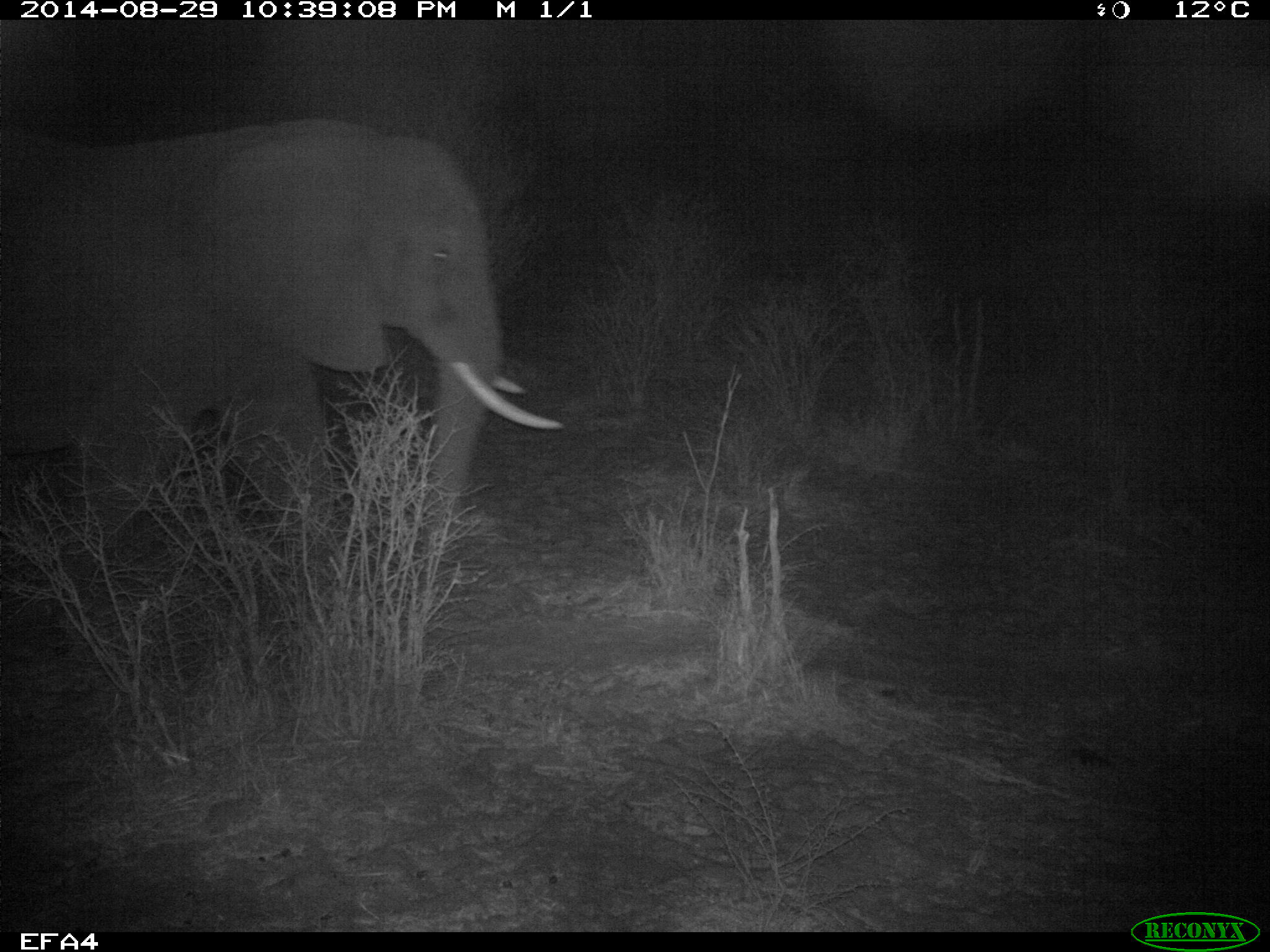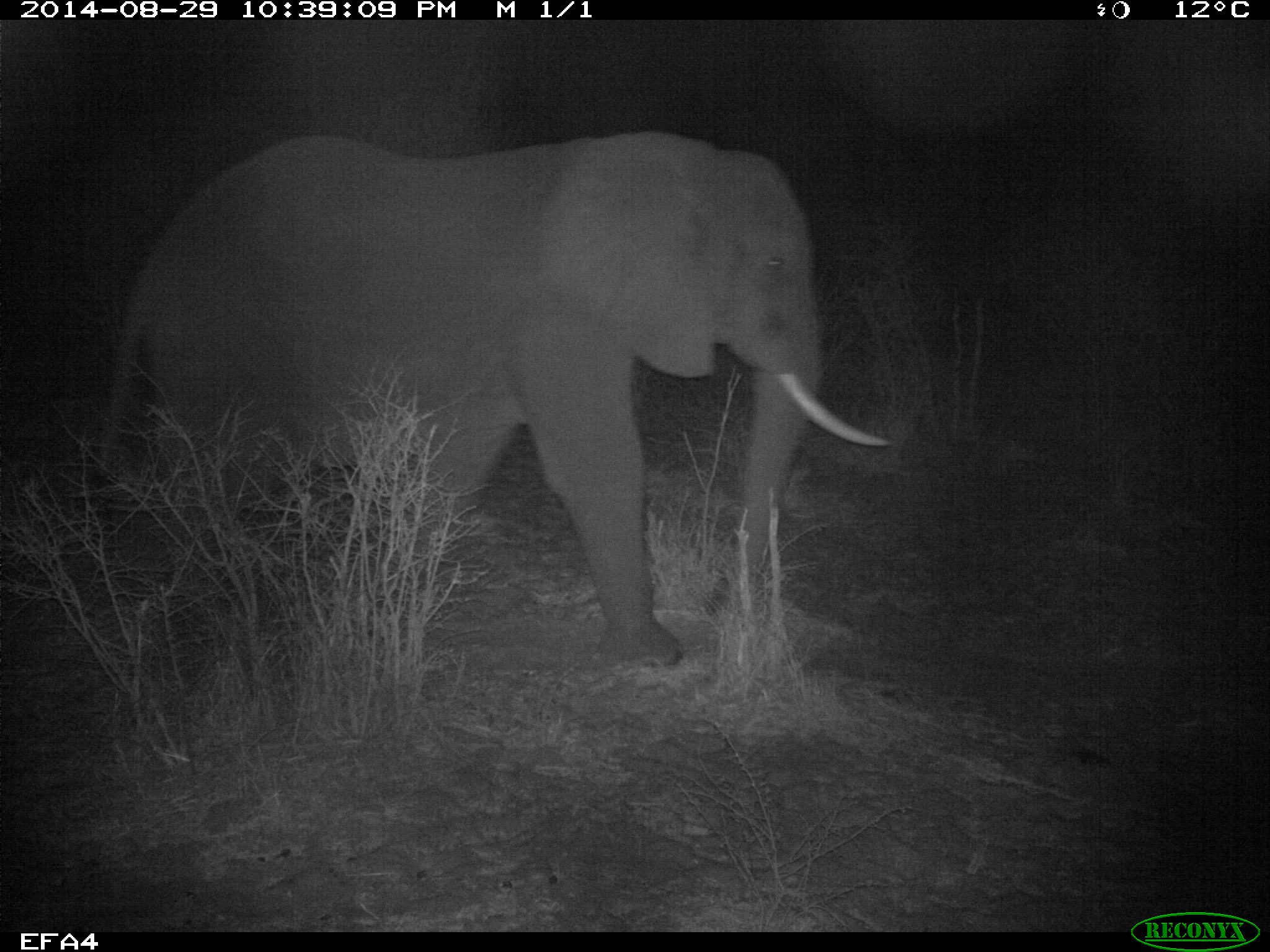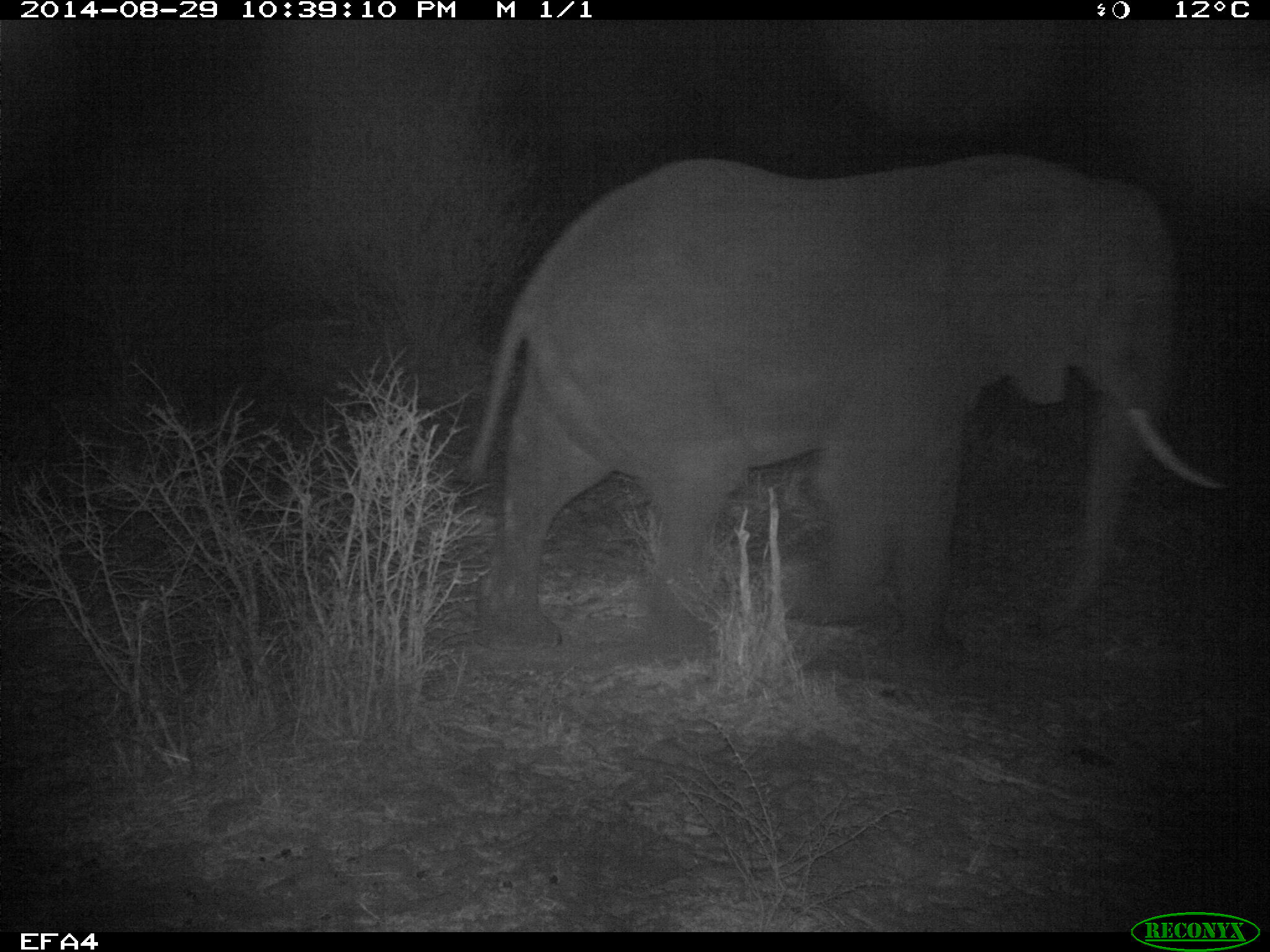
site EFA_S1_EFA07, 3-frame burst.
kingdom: Animalia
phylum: Chordata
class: Mammalia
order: Proboscidea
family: Elephantidae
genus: Loxodonta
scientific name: Loxodonta africana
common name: african bush elephant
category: elephant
Elephant (african bush elephant) (Loxodonta africana), count 1. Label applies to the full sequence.